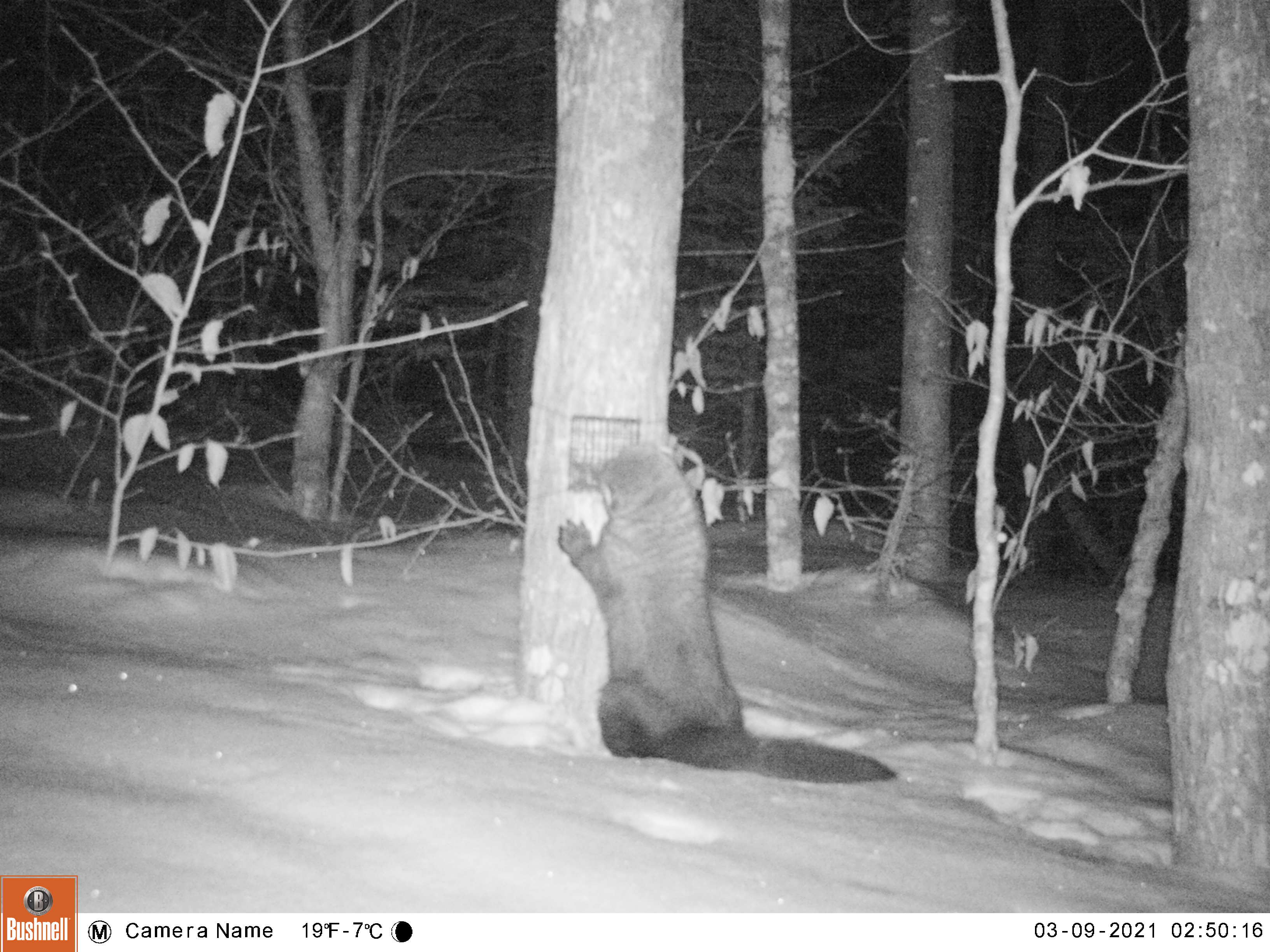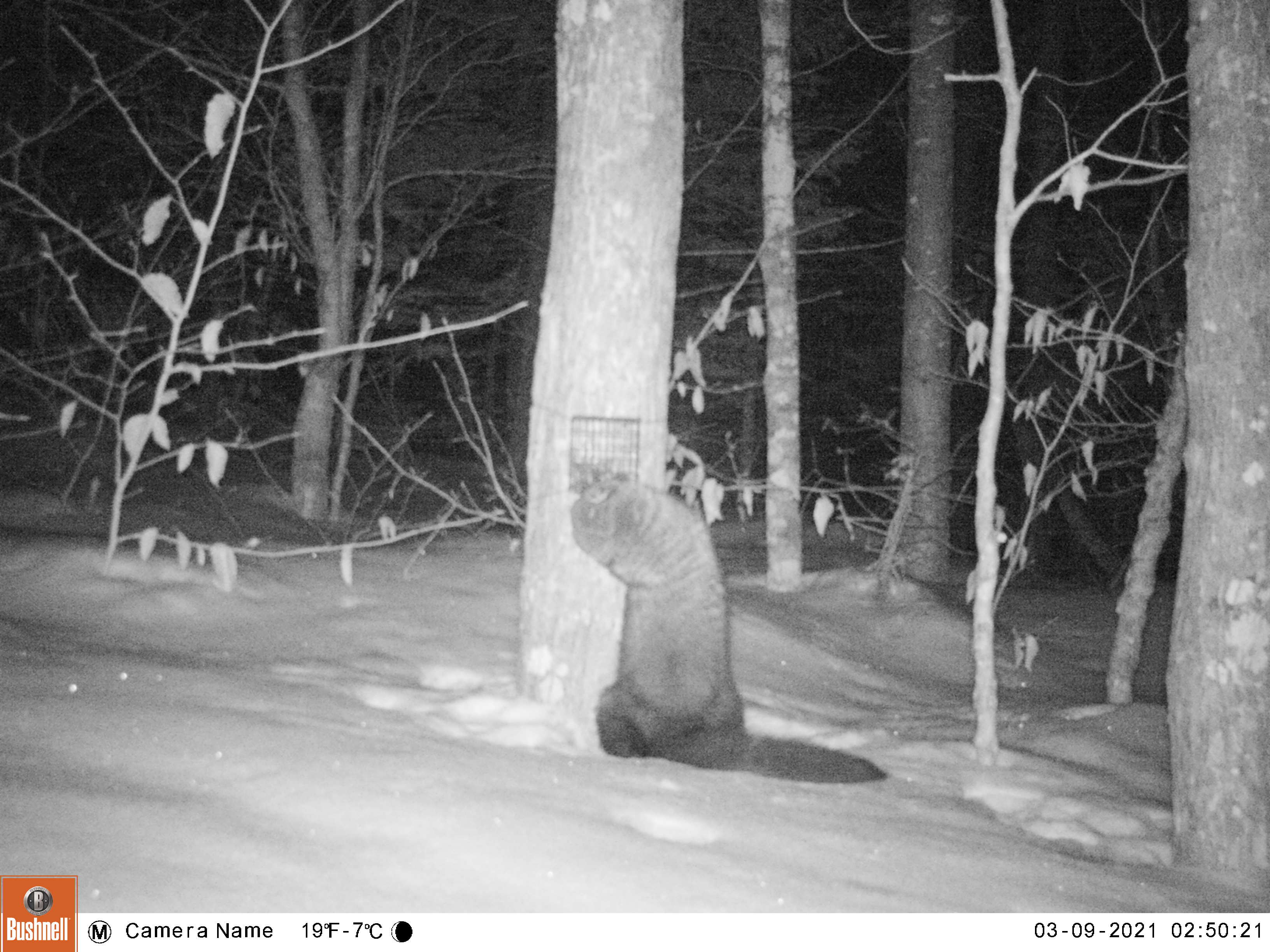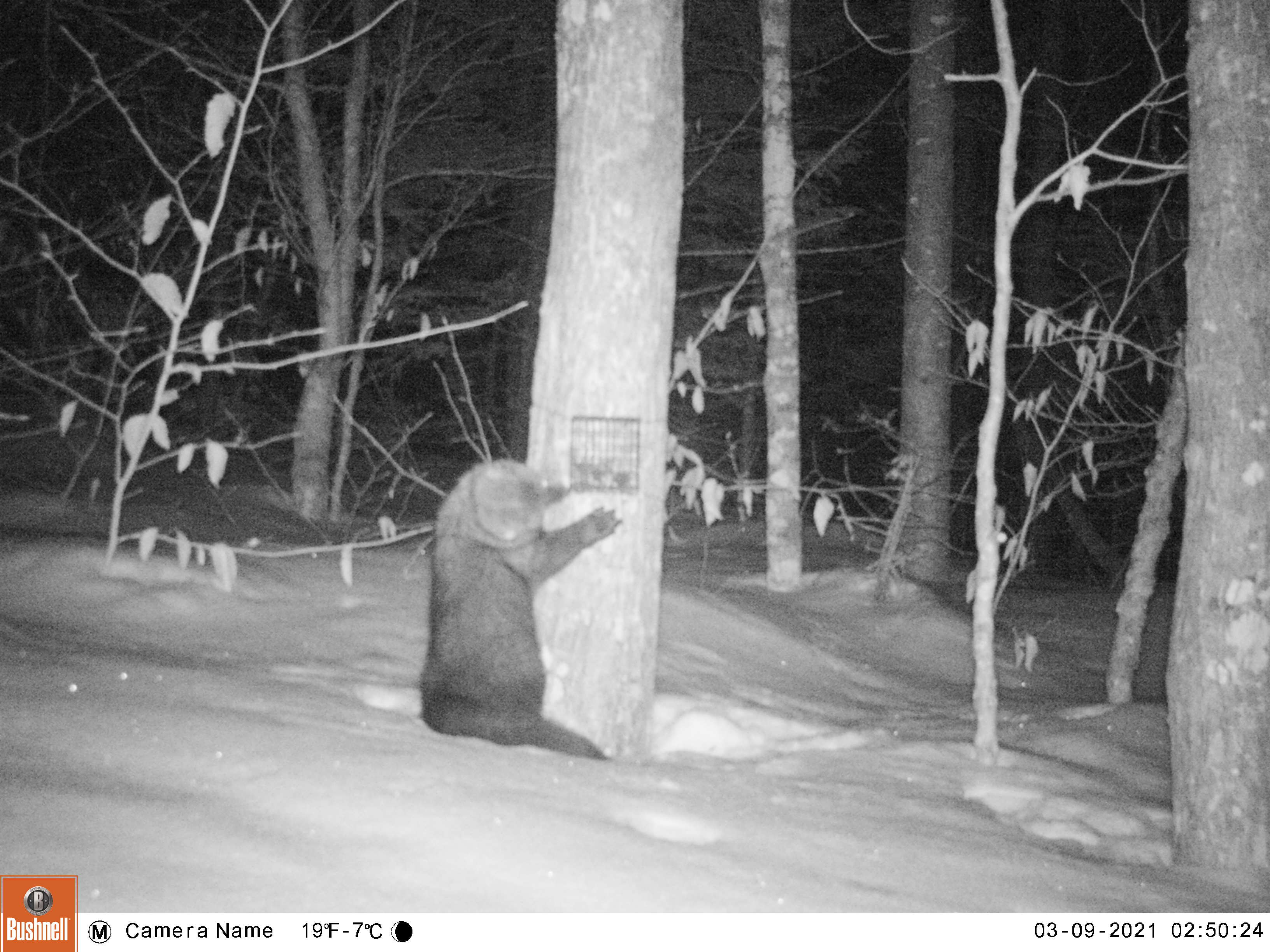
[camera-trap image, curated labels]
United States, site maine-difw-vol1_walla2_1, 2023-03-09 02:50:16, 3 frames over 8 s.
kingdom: Animalia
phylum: Chordata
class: Mammalia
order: Carnivora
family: Mustelidae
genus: Pekania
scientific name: Pekania pennanti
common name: fisher